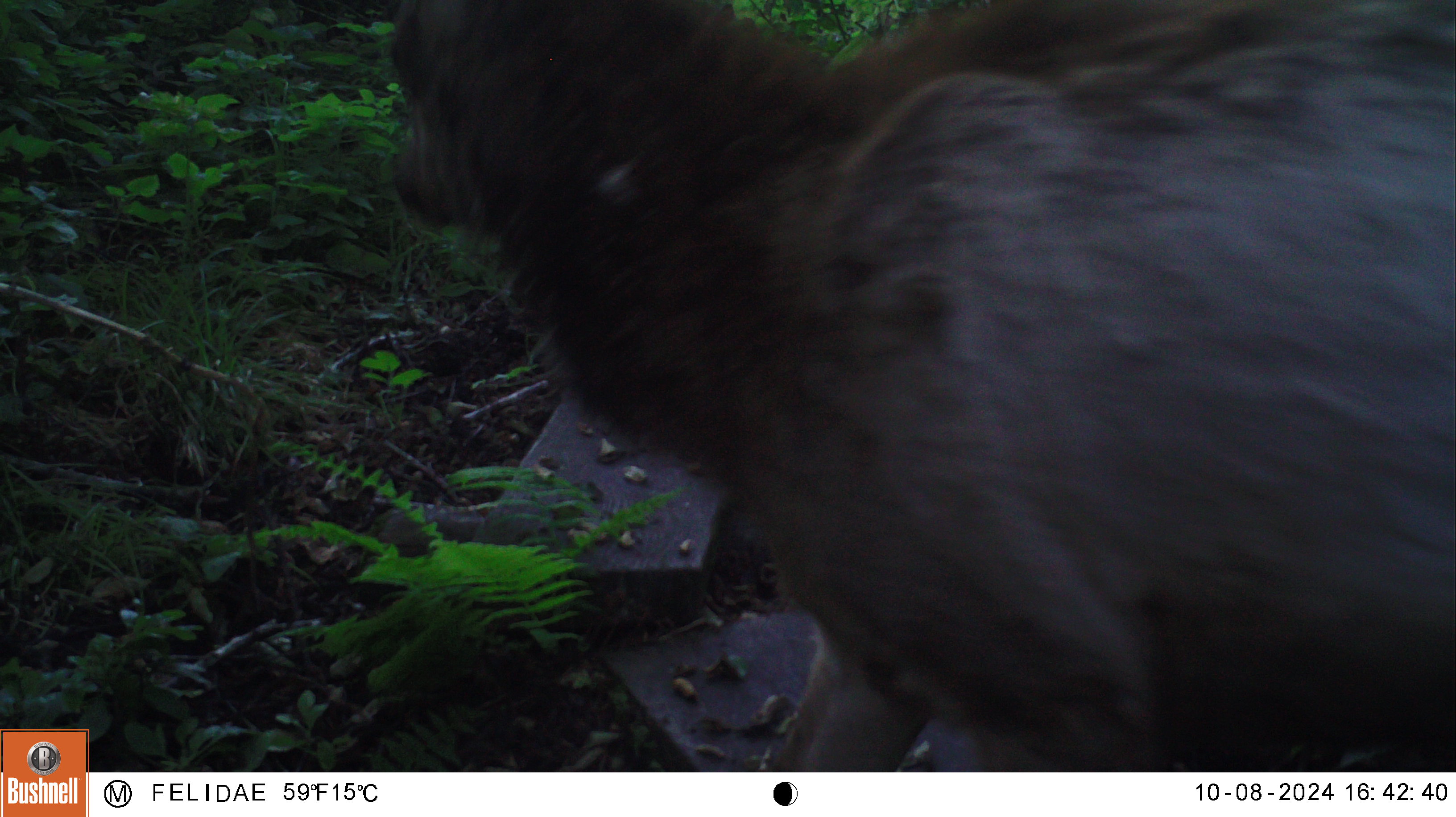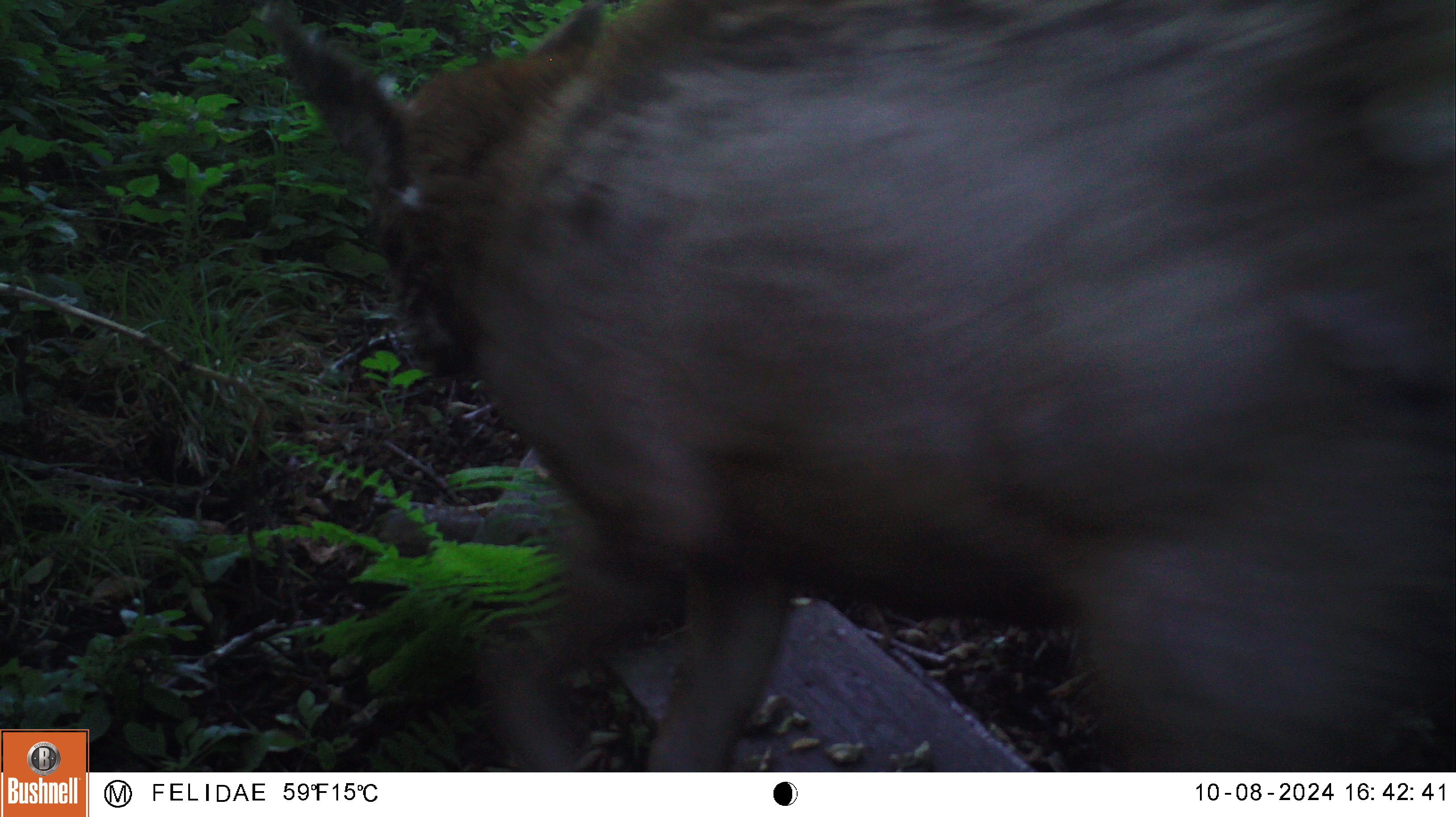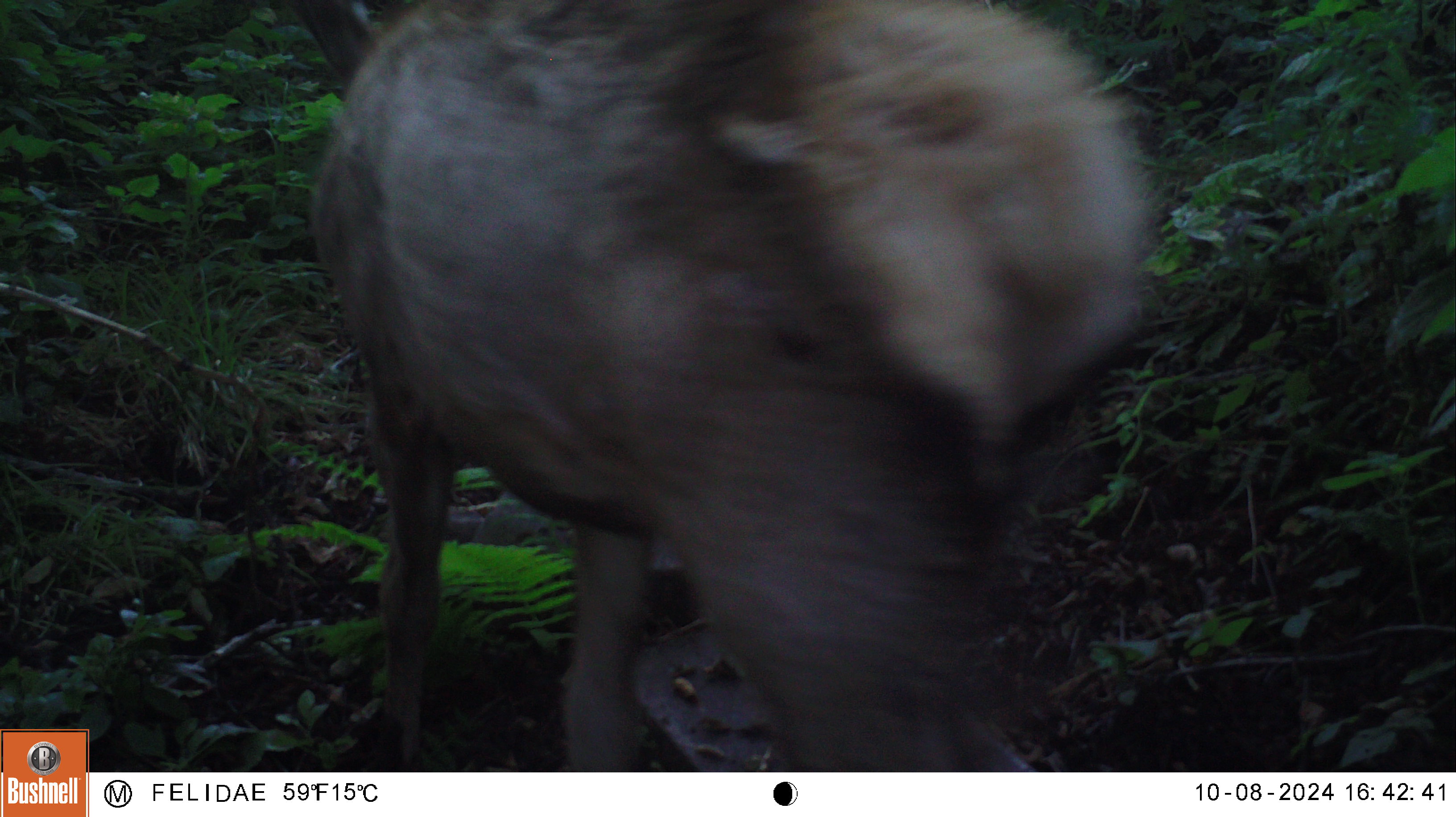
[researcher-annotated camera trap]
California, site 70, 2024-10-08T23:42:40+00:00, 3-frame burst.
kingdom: Animalia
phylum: Chordata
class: Mammalia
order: Artiodactyla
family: Cervidae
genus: Cervus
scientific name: Cervus canadensis nannodes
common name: tule elk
Tule elk (Cervus canadensis nannodes).